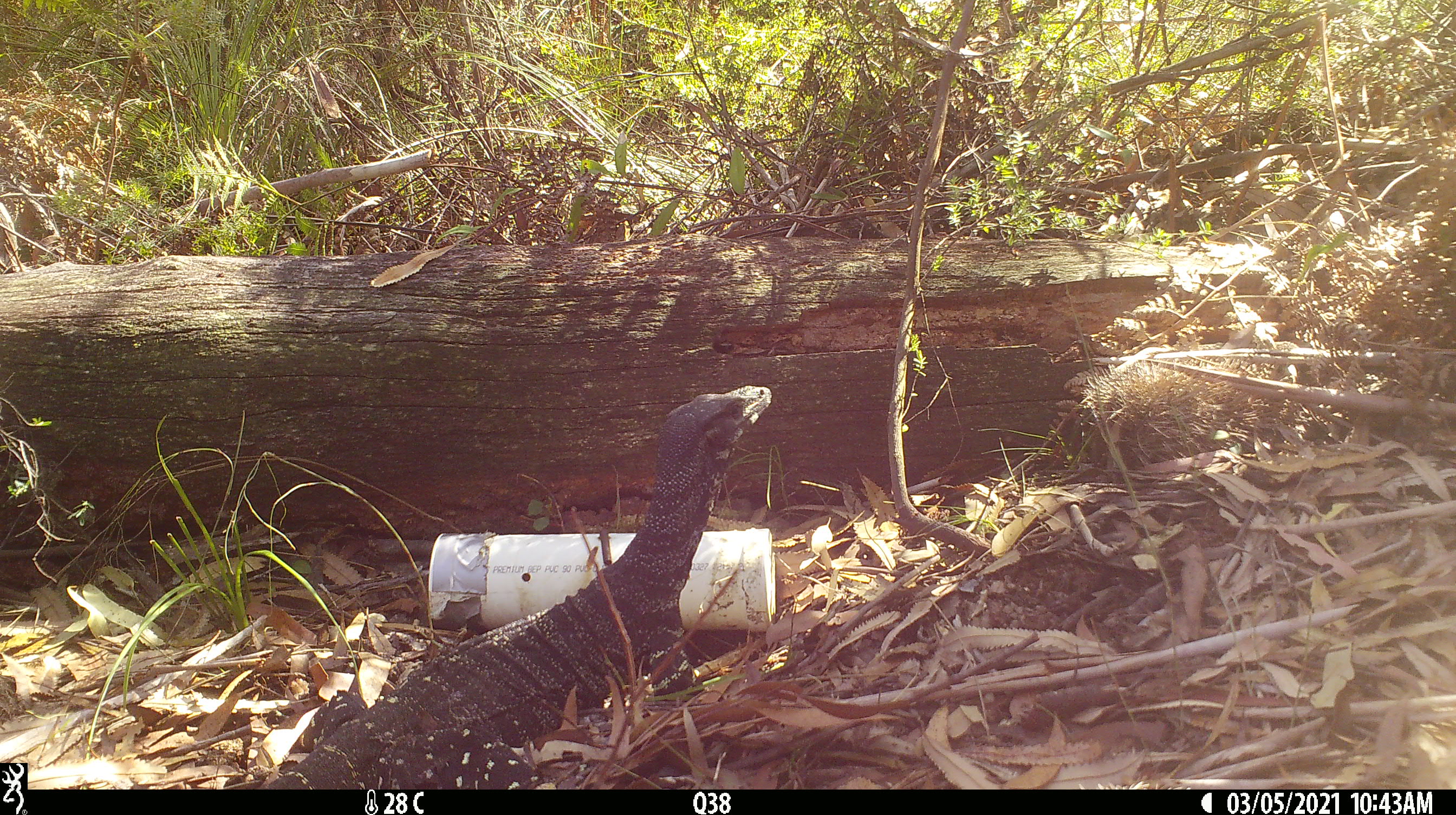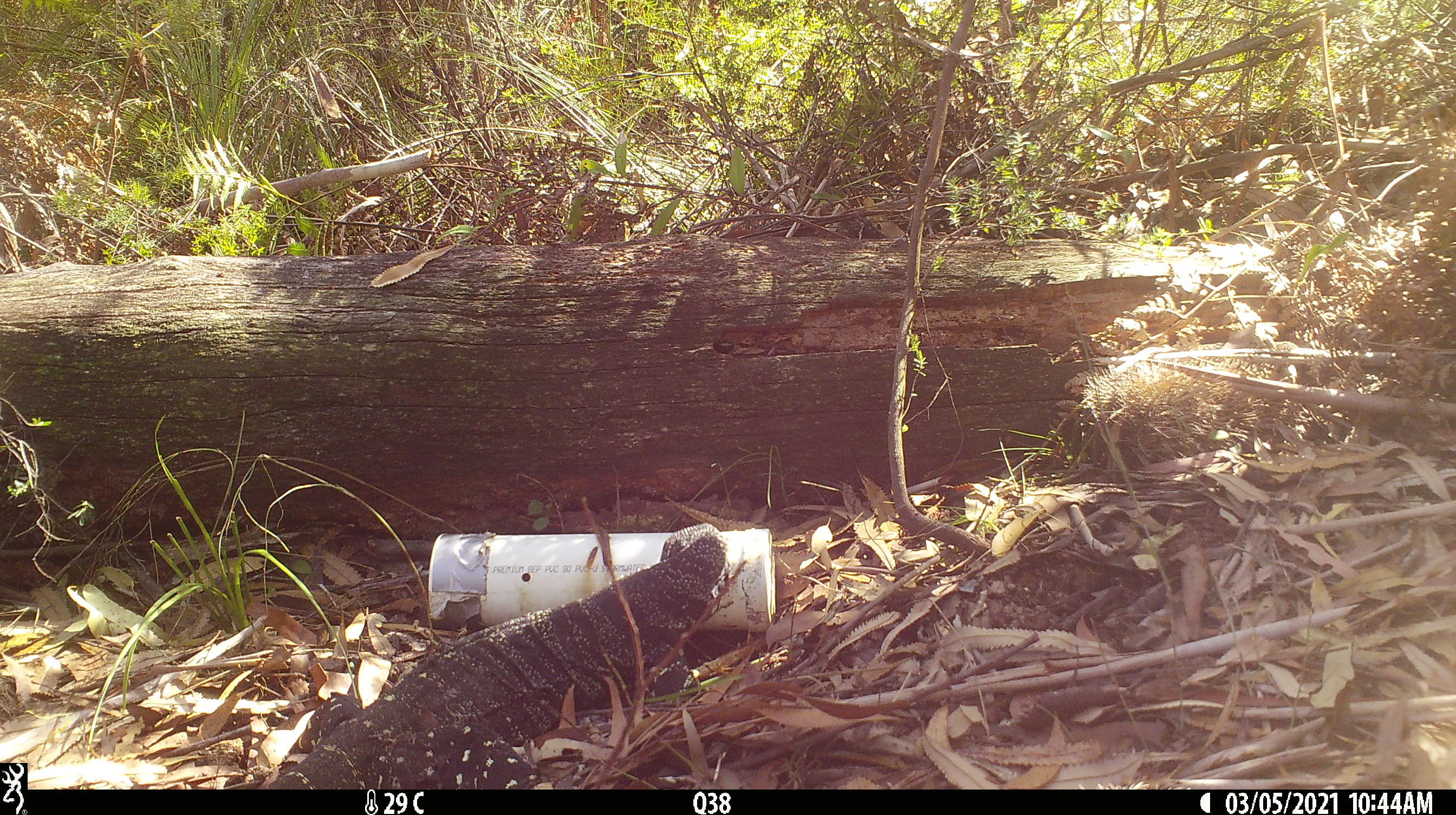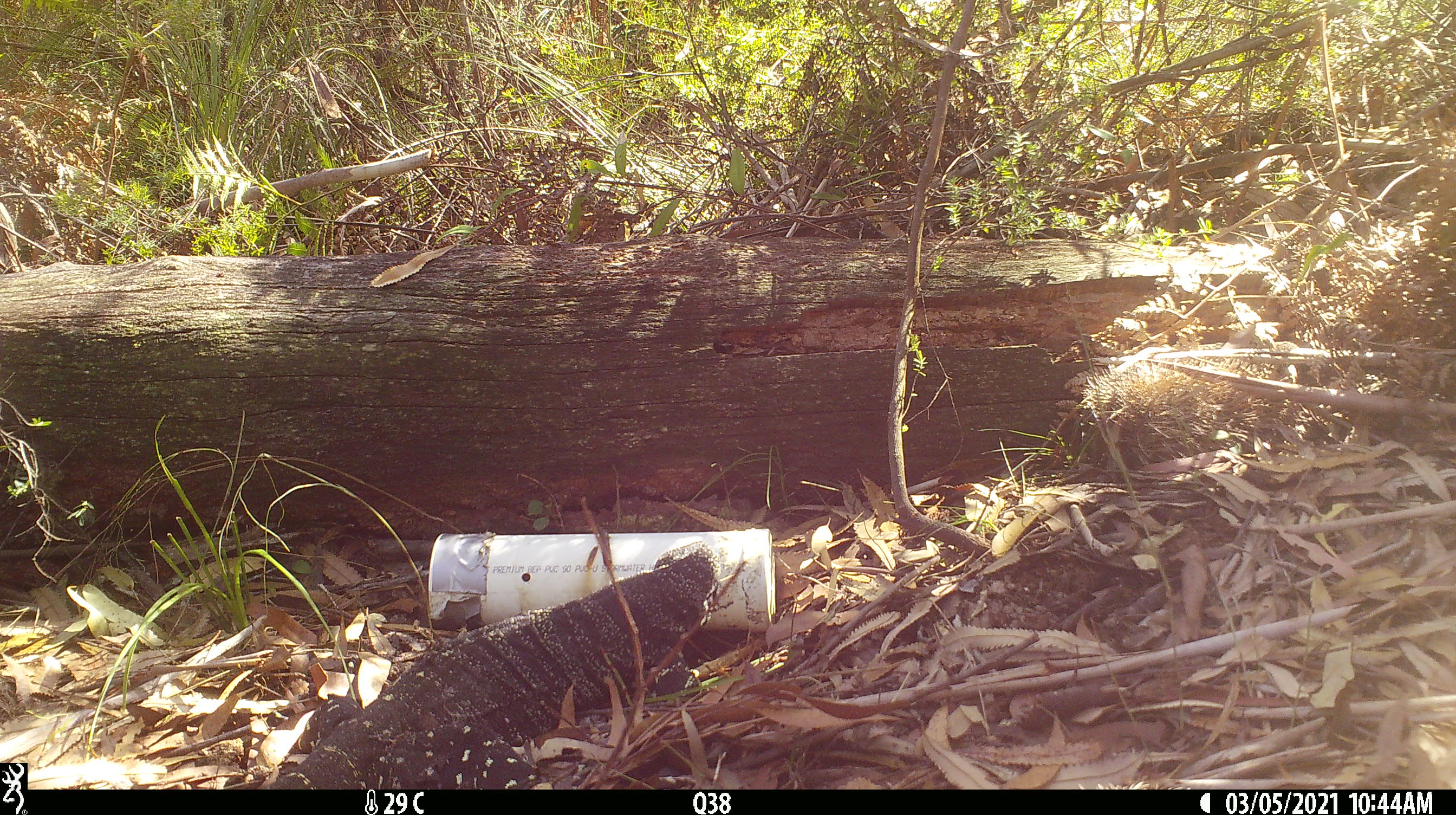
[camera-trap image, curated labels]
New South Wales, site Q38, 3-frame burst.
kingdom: Animalia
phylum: Chordata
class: Reptilia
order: Squamata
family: Varanidae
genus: Varanus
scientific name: Varanus varius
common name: lace monitor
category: goanna